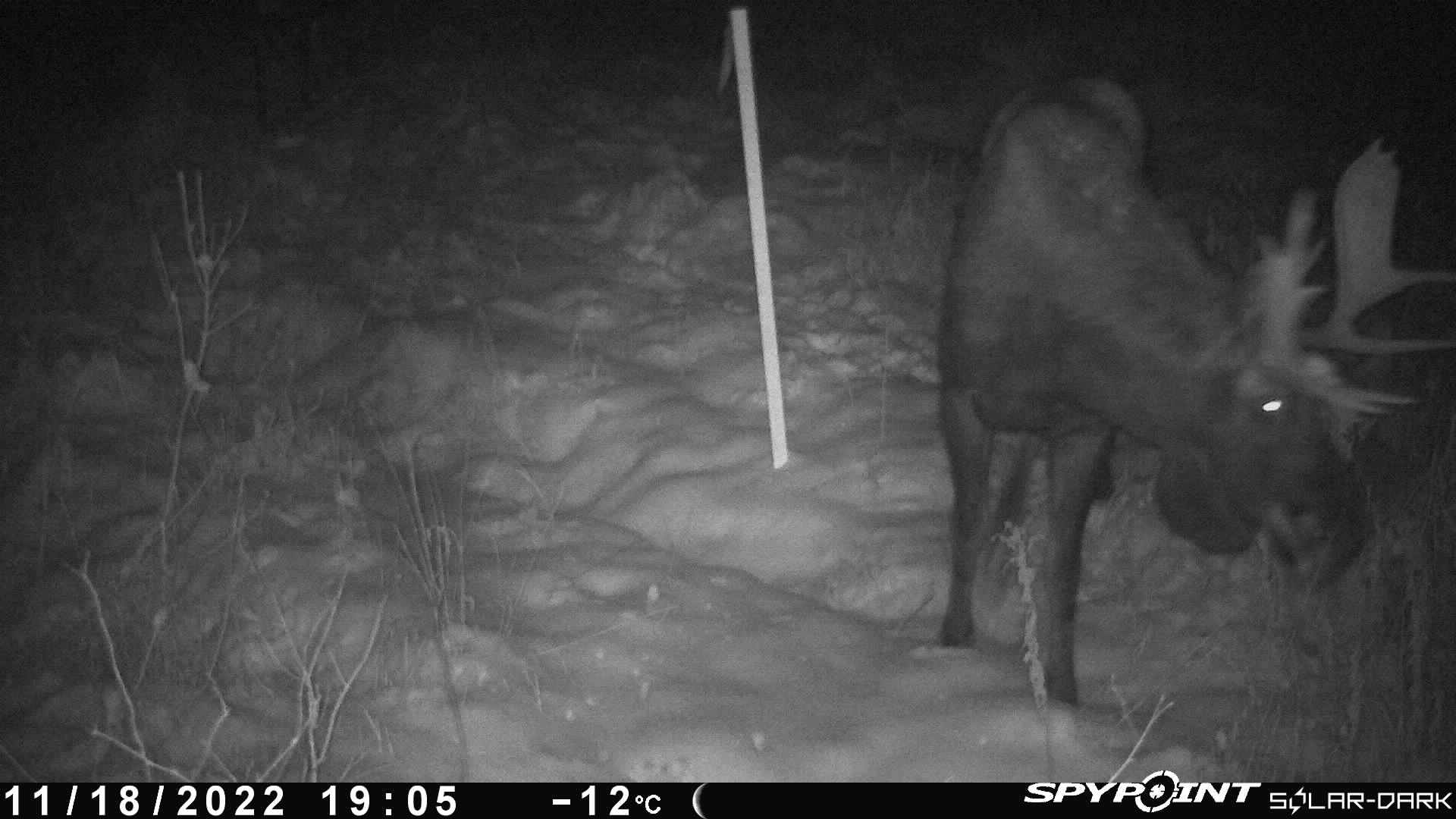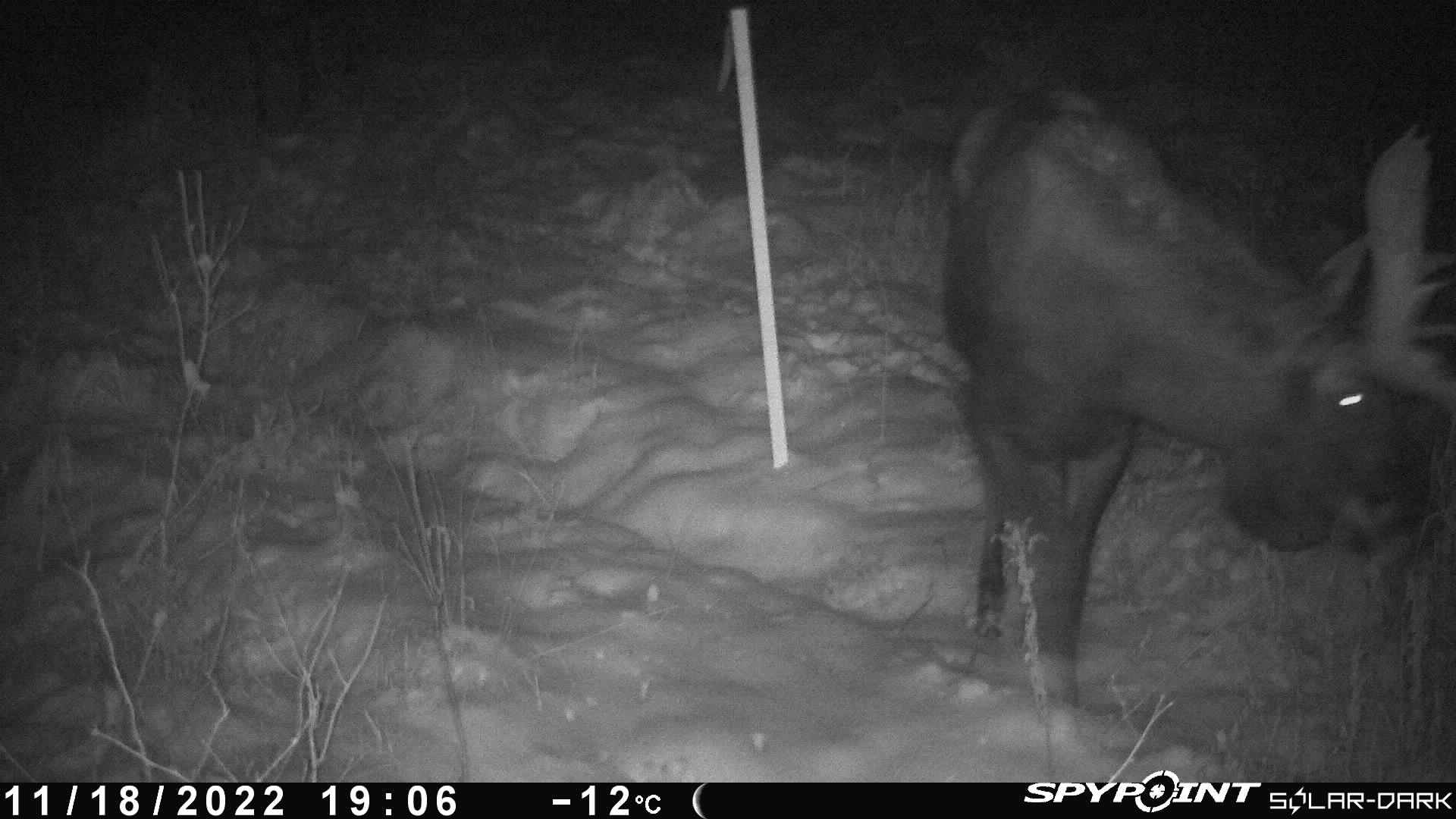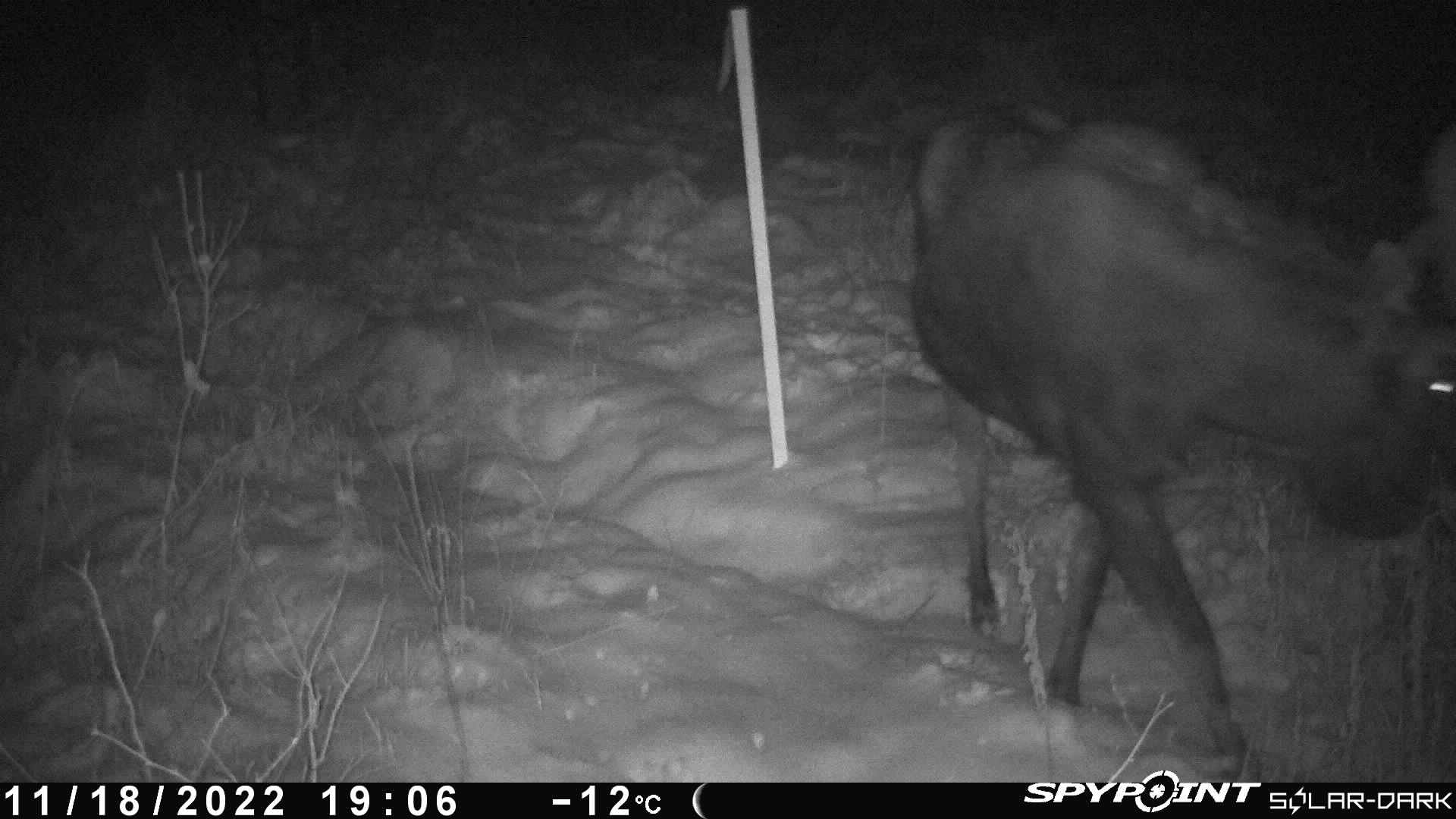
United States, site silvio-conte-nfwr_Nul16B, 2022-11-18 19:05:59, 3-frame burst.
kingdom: Animalia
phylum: Chordata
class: Mammalia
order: Artiodactyla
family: Cervidae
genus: Alces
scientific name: Alces alces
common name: moose